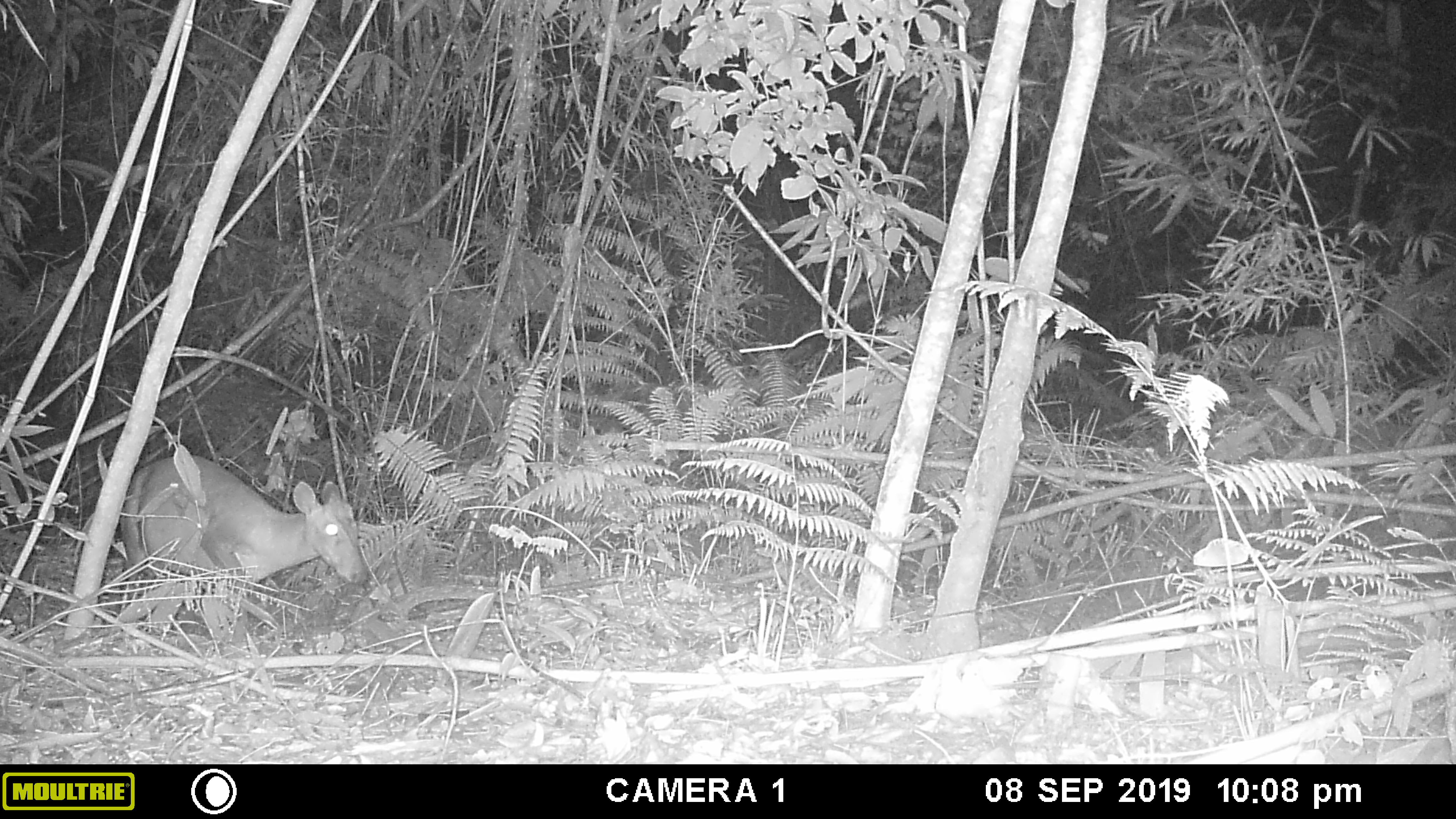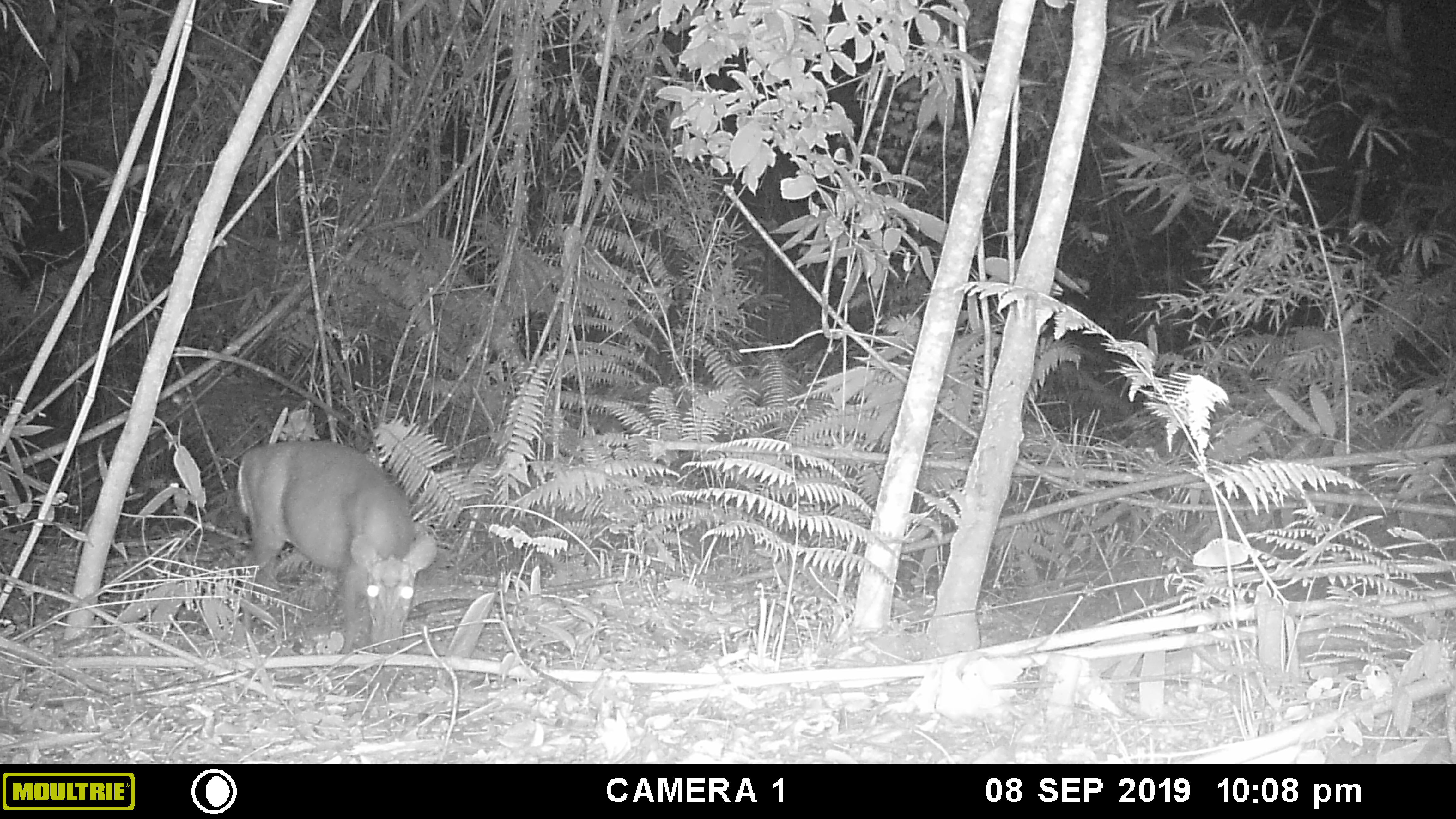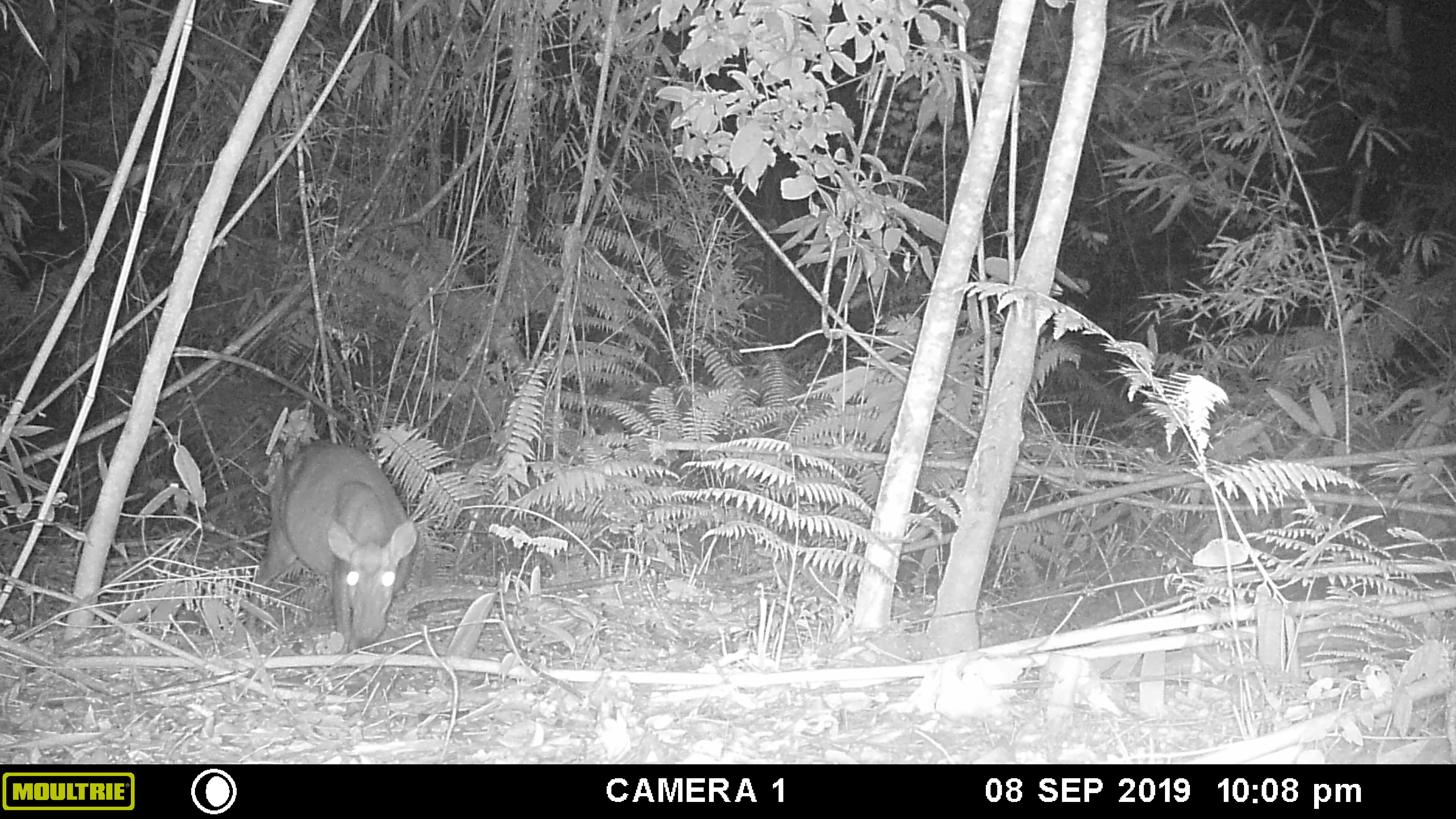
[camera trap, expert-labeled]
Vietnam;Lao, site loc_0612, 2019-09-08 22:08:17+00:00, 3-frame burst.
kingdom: Animalia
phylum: Chordata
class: Mammalia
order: Artiodactyla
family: Cervidae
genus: Muntiacus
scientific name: Muntiacus rooseveltorum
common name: roosevelt's muntjac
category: roosevelts muntjac group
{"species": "roosevelts muntjac group (roosevelt's muntjac) (Muntiacus rooseveltorum)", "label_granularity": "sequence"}